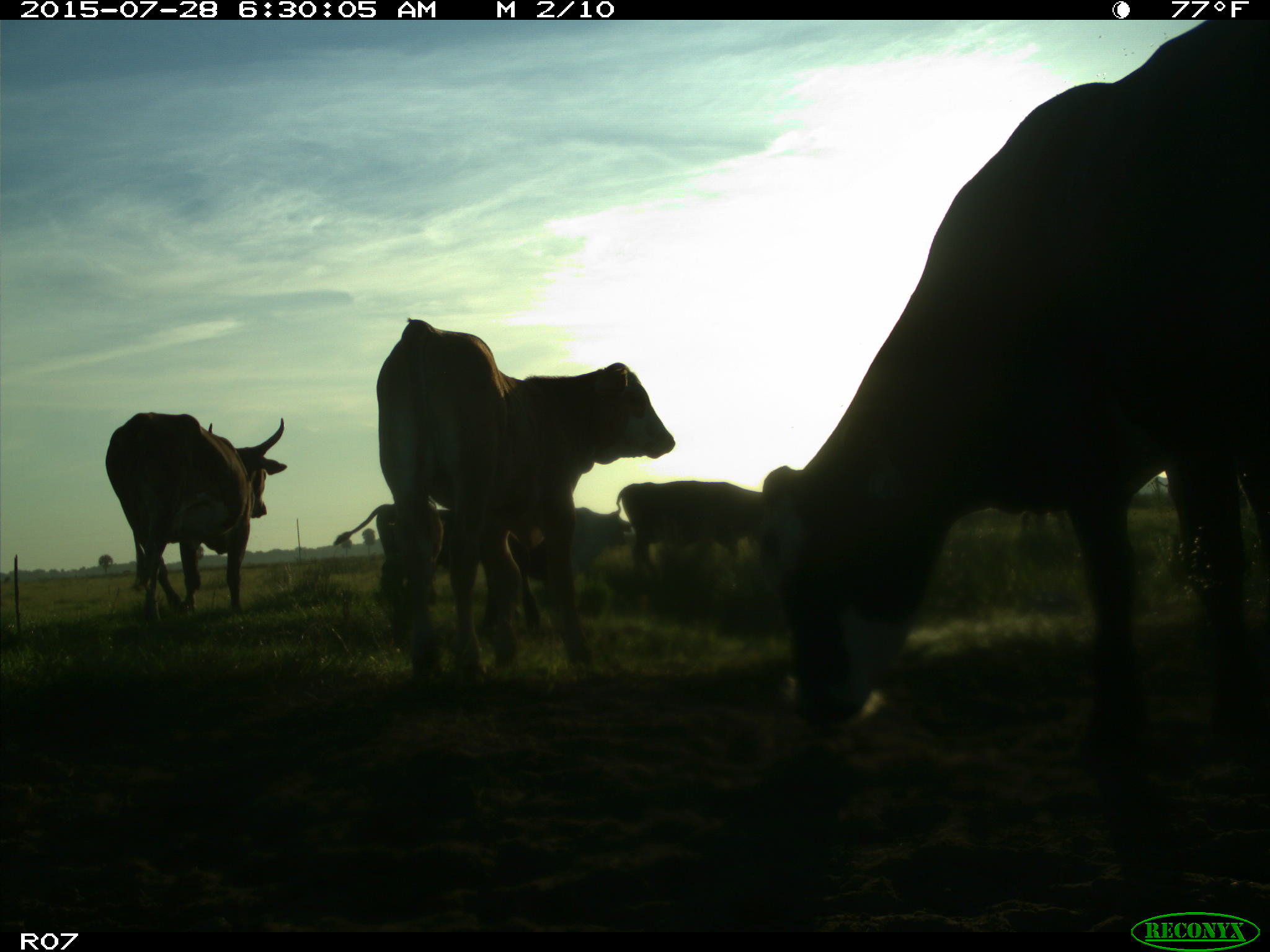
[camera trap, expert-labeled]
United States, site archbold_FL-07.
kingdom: Animalia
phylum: Chordata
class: Mammalia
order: Artiodactyla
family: Bovidae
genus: Bos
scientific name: Bos taurus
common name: domestic cow